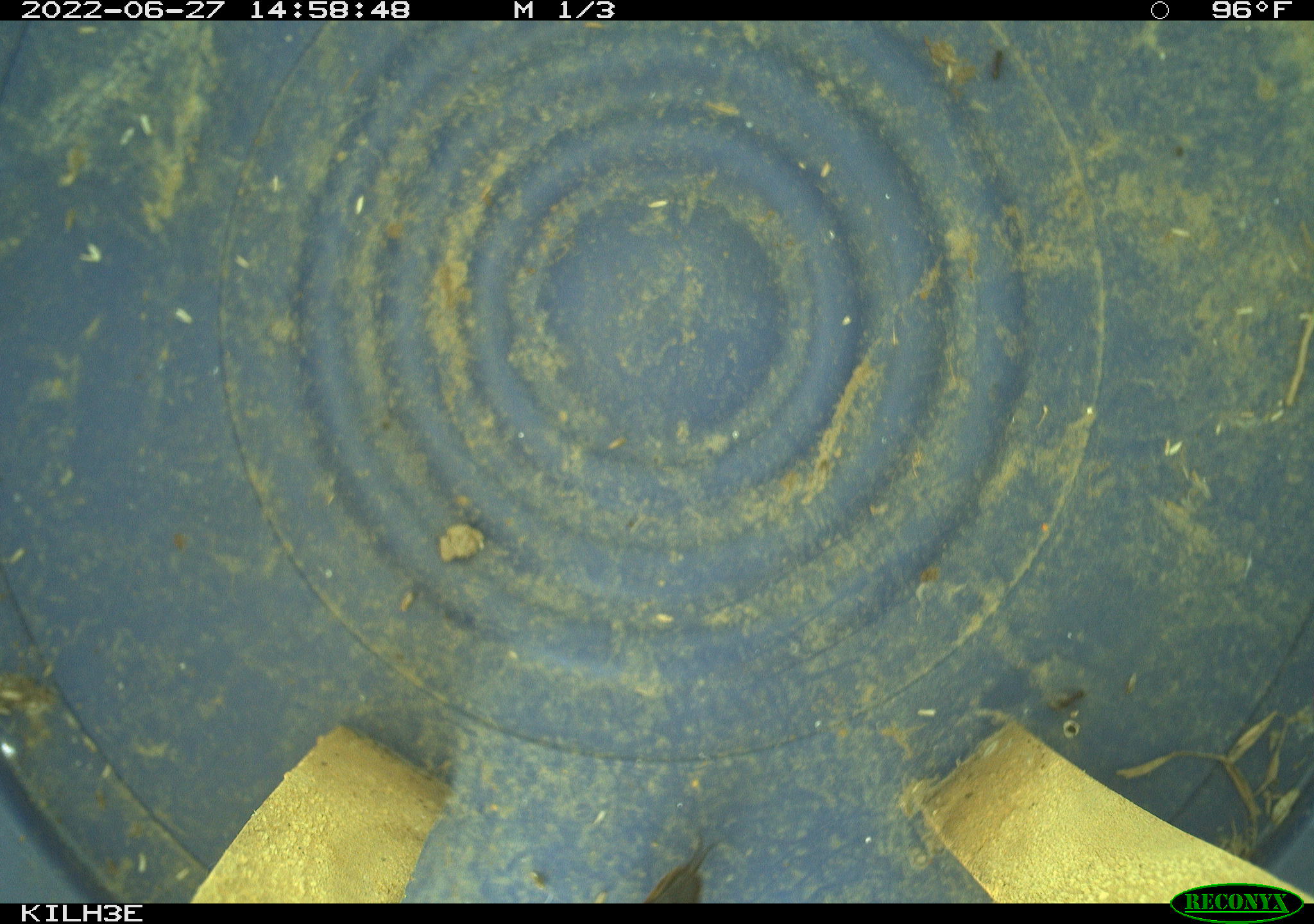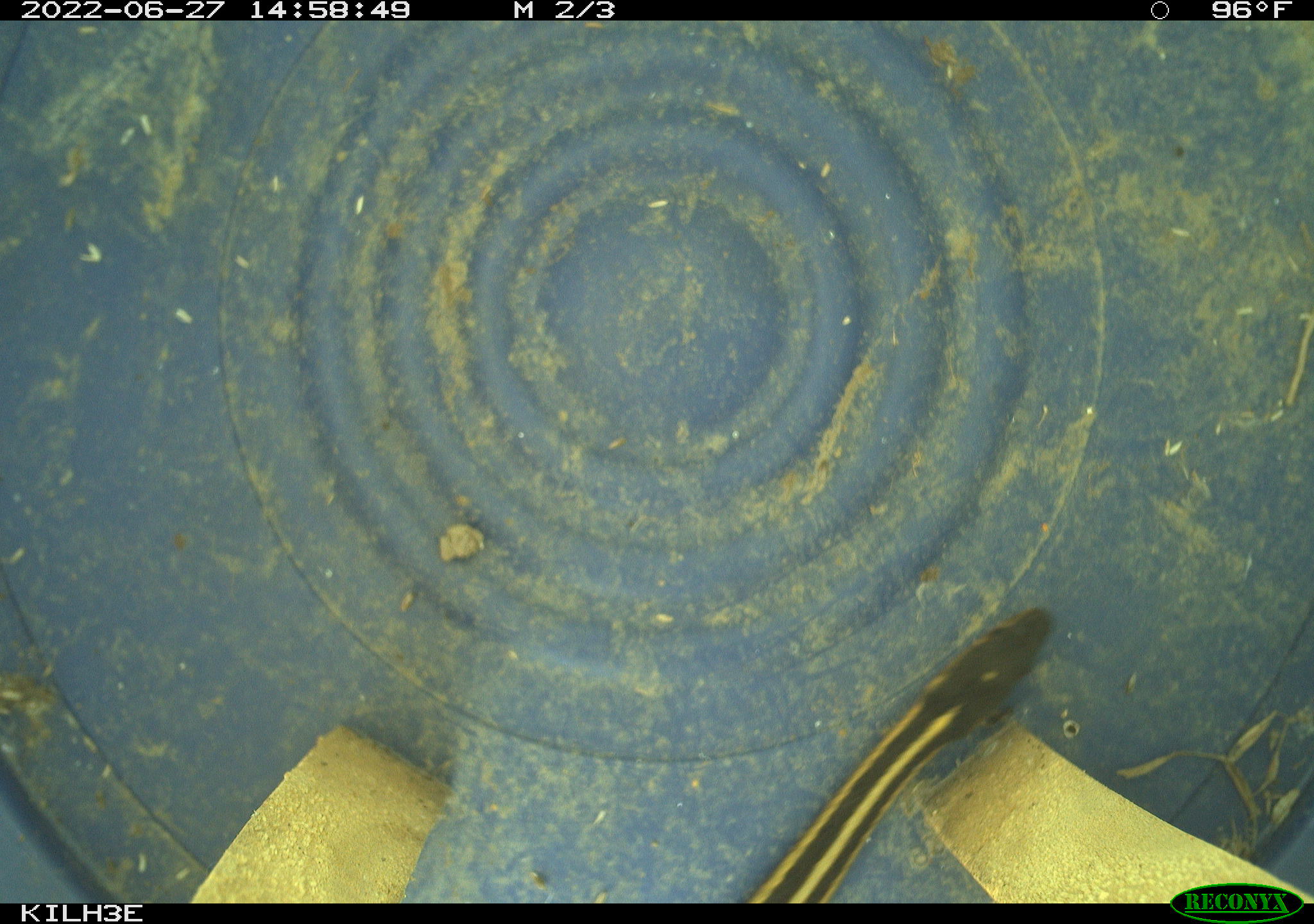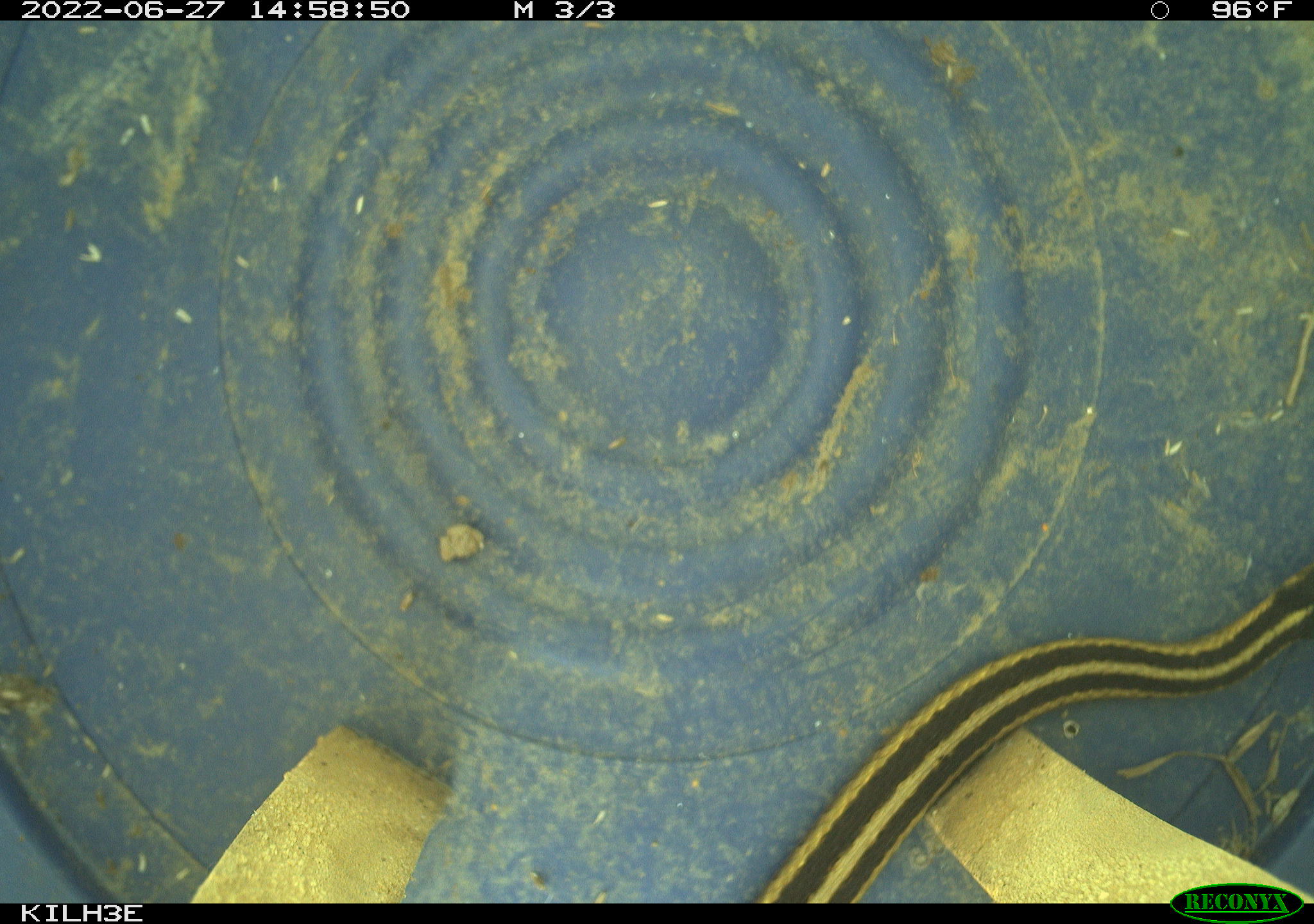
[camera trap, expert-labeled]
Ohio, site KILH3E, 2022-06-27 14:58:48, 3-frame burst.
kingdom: Animalia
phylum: Chordata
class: Reptilia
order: Squamata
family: Colubridae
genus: Thamnophis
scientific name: Thamnophis sirtalis sirtalis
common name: eastern gartersnake